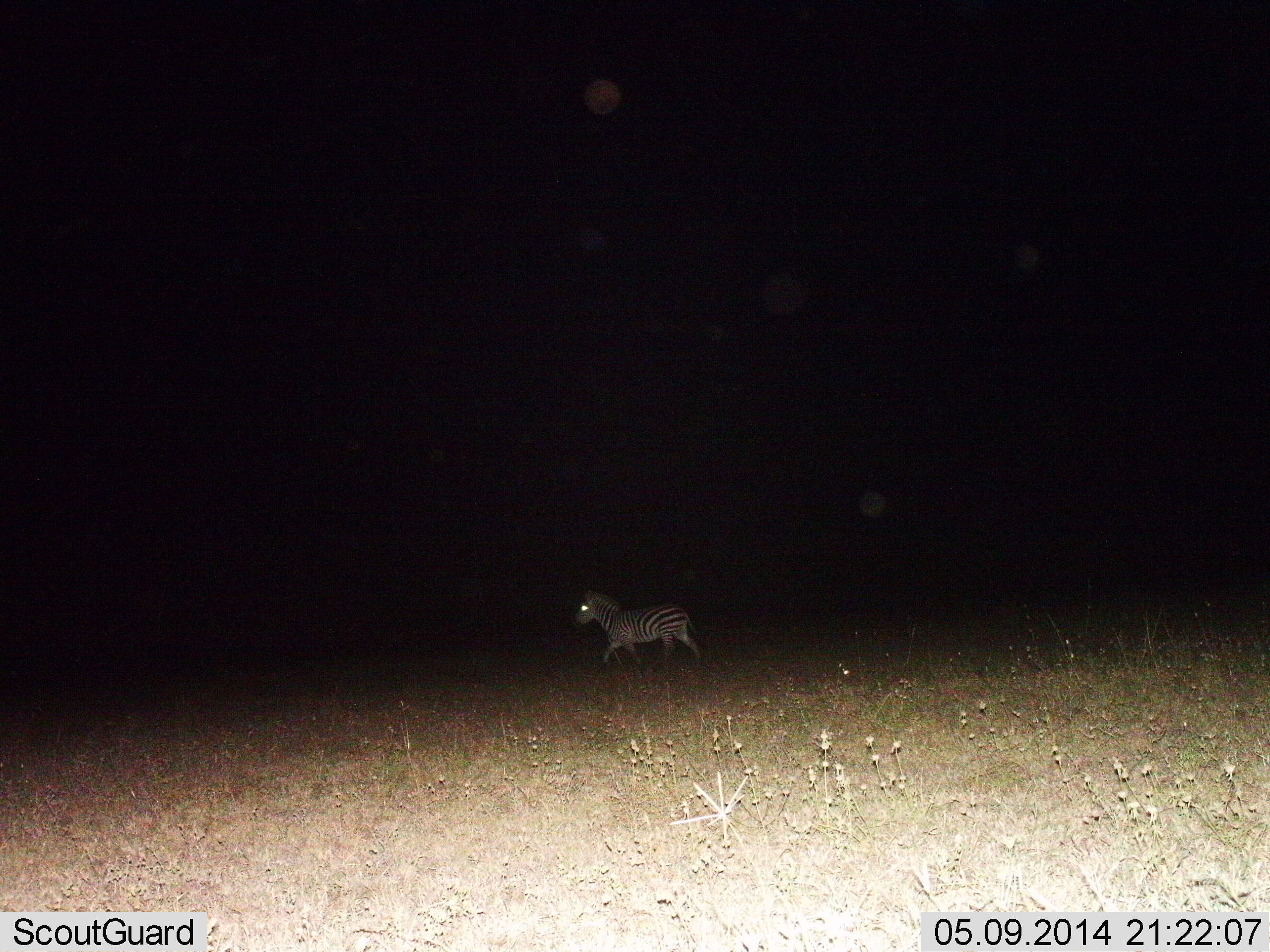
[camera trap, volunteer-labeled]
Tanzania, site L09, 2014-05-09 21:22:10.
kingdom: Animalia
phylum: Chordata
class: Mammalia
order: Perissodactyla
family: Equidae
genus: Equus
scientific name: Equus quagga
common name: plains zebra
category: zebra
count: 1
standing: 0%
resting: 0%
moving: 100%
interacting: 0%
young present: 10%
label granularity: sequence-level